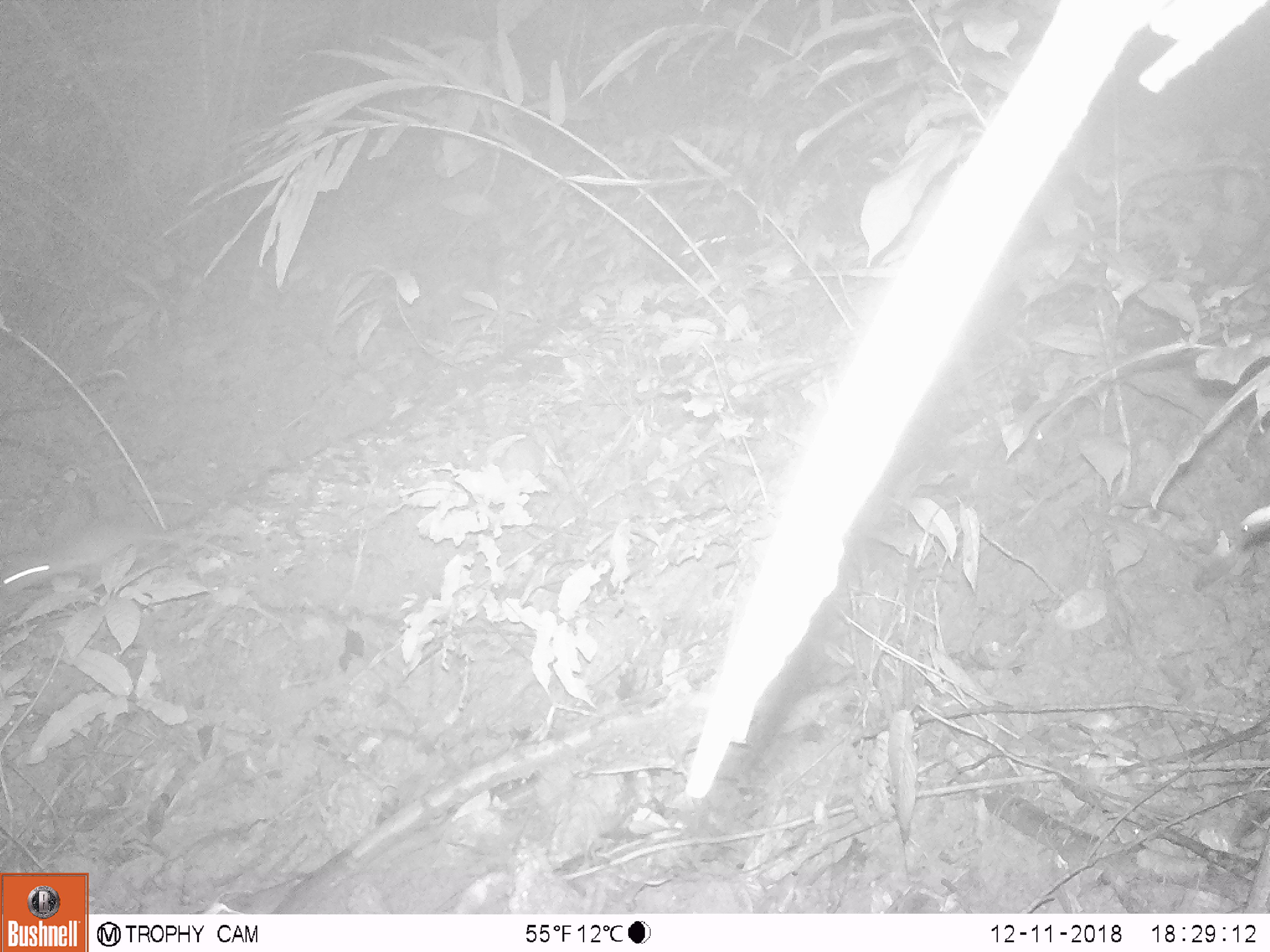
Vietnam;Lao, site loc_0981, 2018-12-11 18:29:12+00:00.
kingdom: Animalia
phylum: Chordata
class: Mammalia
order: Rodentia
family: Muridae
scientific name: Muridae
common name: old-world mice and rats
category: unidentified murid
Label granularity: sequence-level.